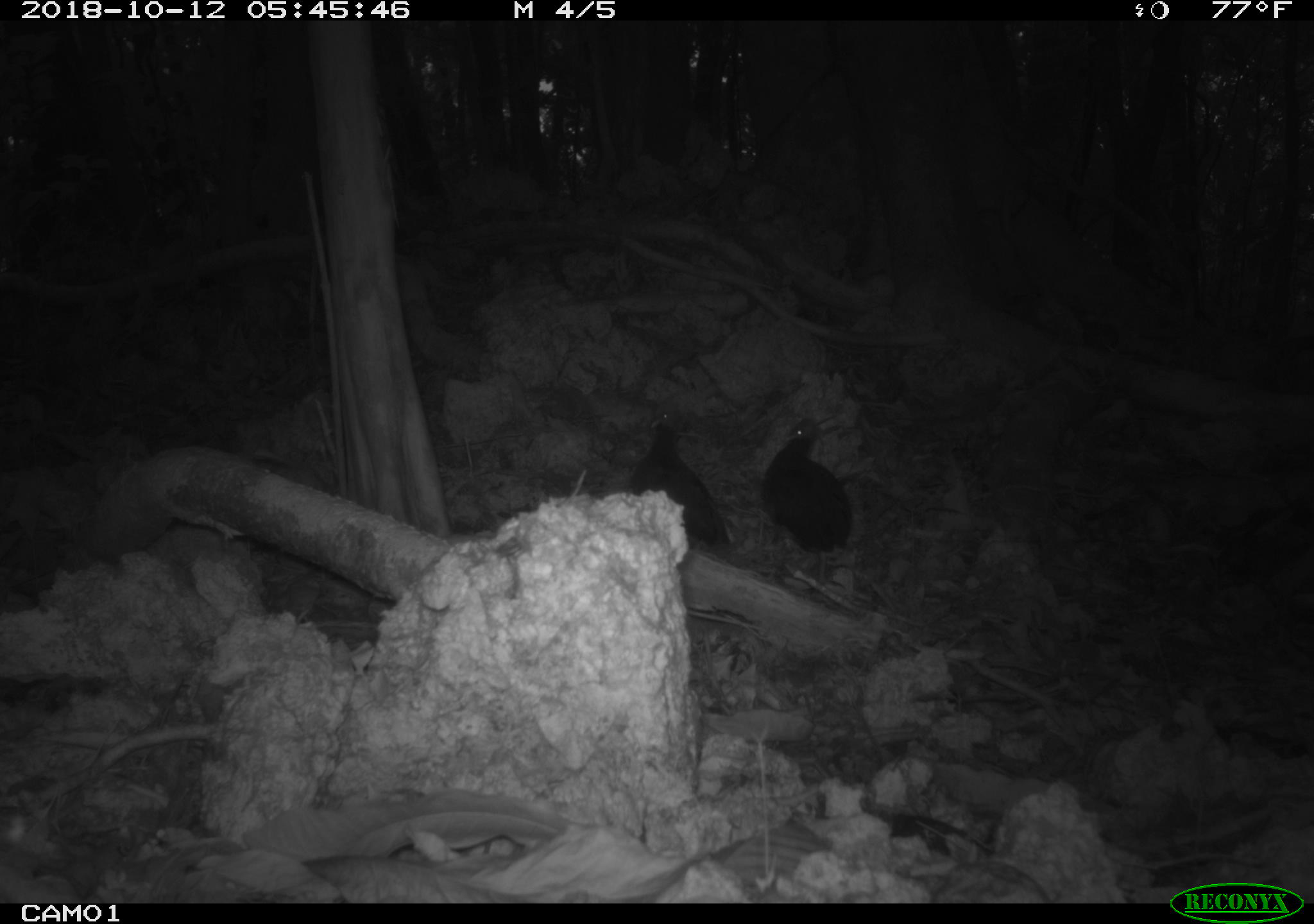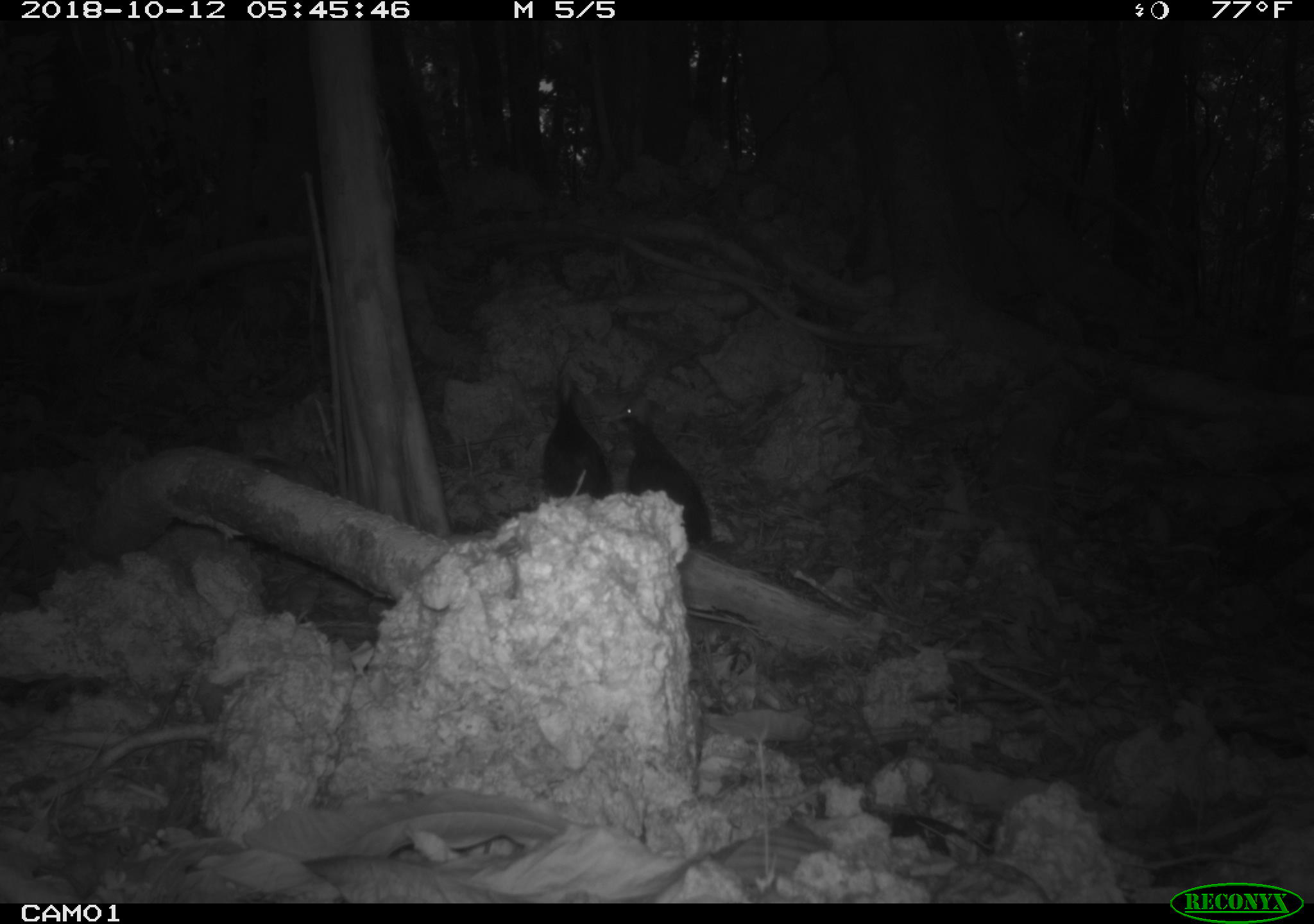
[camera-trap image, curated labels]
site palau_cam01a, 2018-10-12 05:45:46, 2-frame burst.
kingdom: Animalia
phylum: Chordata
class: Aves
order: Galliformes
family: Megapodiidae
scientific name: Megapodiidae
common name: megapode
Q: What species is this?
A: Megapode (Megapodiidae).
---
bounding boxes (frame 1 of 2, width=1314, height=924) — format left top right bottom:
megapode: 757 418 851 587; 626 408 729 552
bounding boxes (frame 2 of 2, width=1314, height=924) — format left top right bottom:
megapode: 611 388 727 561; 529 373 609 508